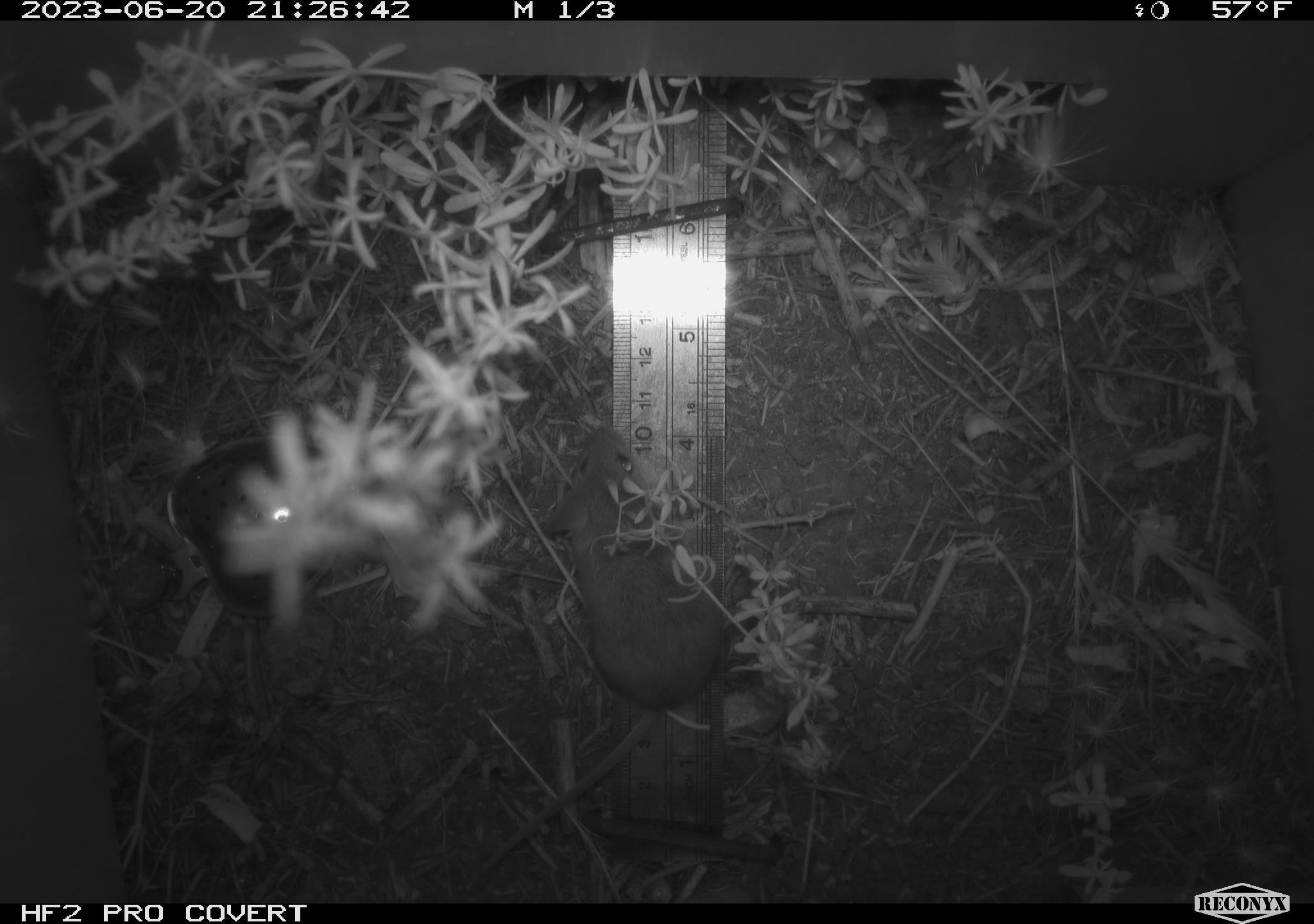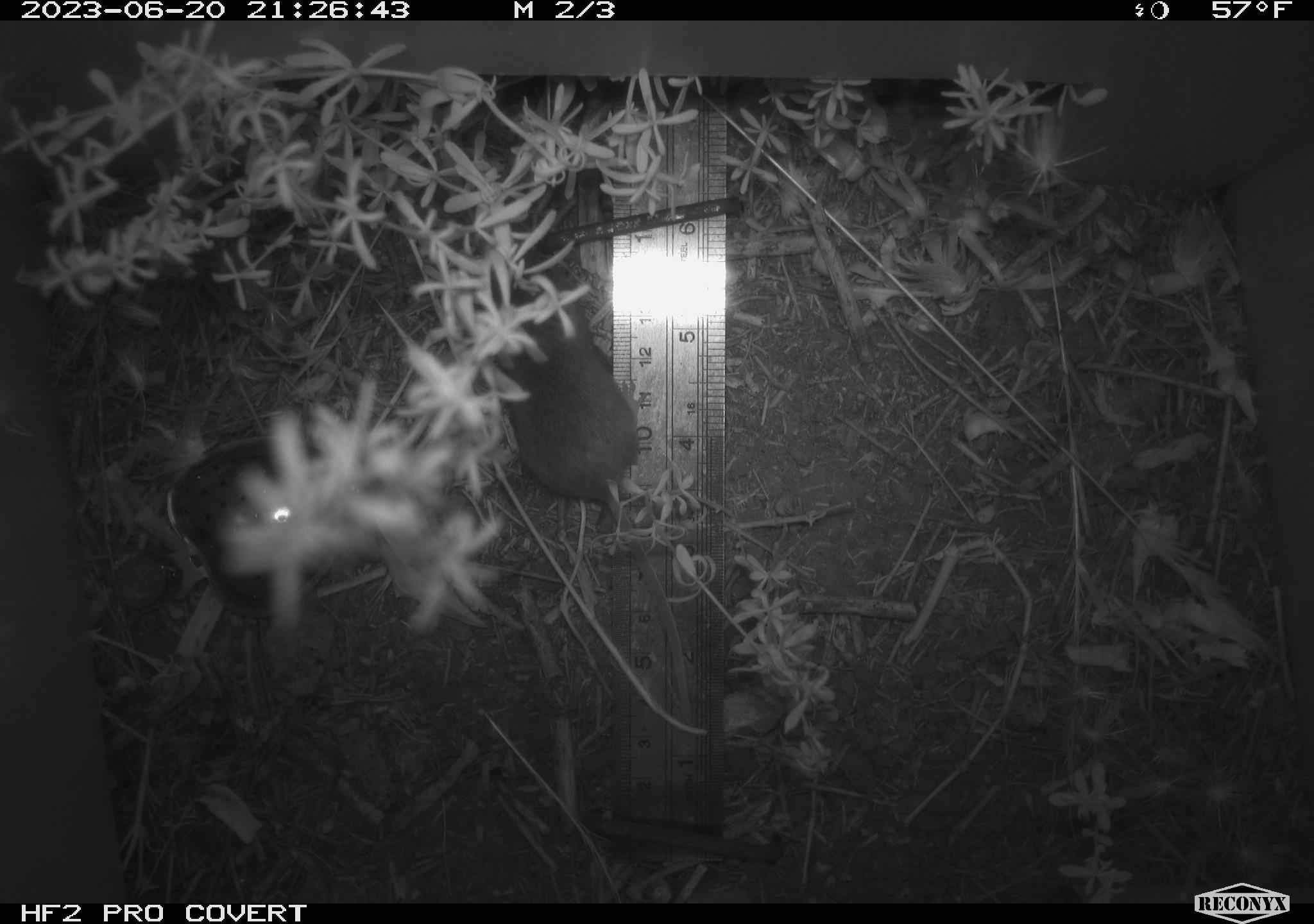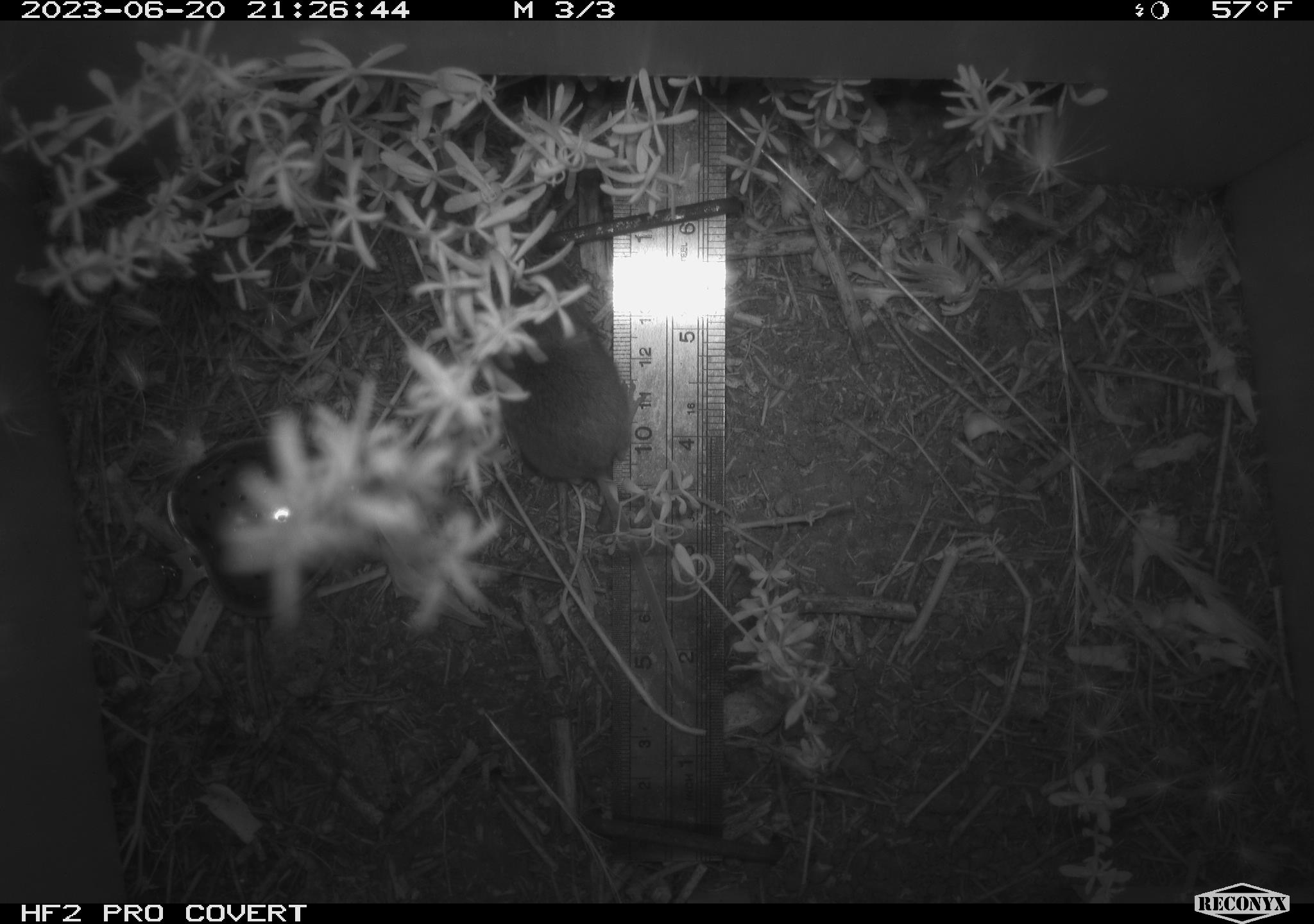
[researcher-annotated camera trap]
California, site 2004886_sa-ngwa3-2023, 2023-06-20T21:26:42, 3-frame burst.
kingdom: Animalia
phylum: Chordata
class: Mammalia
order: Rodentia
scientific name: Rodentia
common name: mouse species